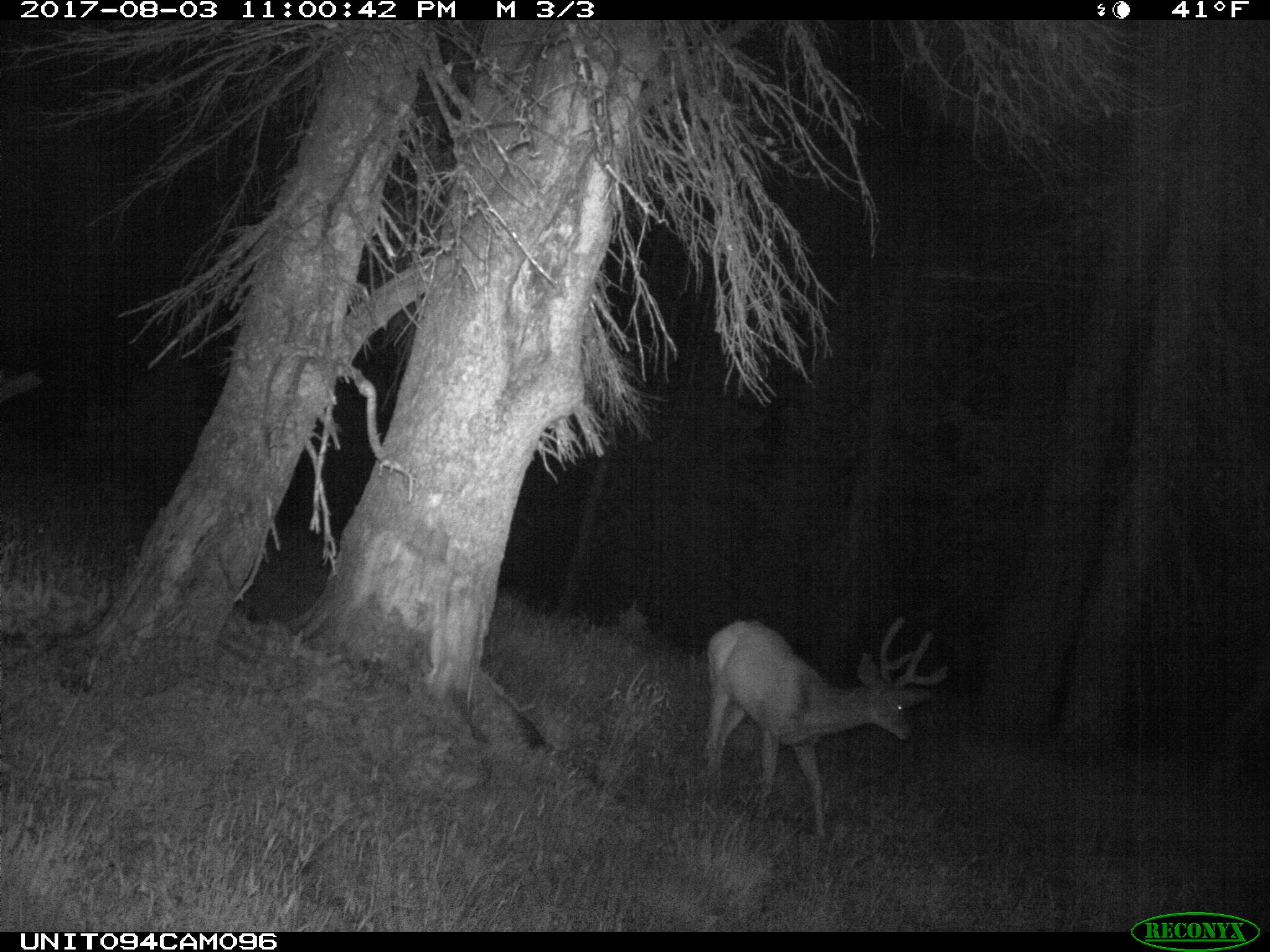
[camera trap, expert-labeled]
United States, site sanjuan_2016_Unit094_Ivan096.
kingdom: Animalia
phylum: Chordata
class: Mammalia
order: Artiodactyla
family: Cervidae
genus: Odocoileus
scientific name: Odocoileus hemionus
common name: mule deer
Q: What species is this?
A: Odocoileus hemionus (mule deer).